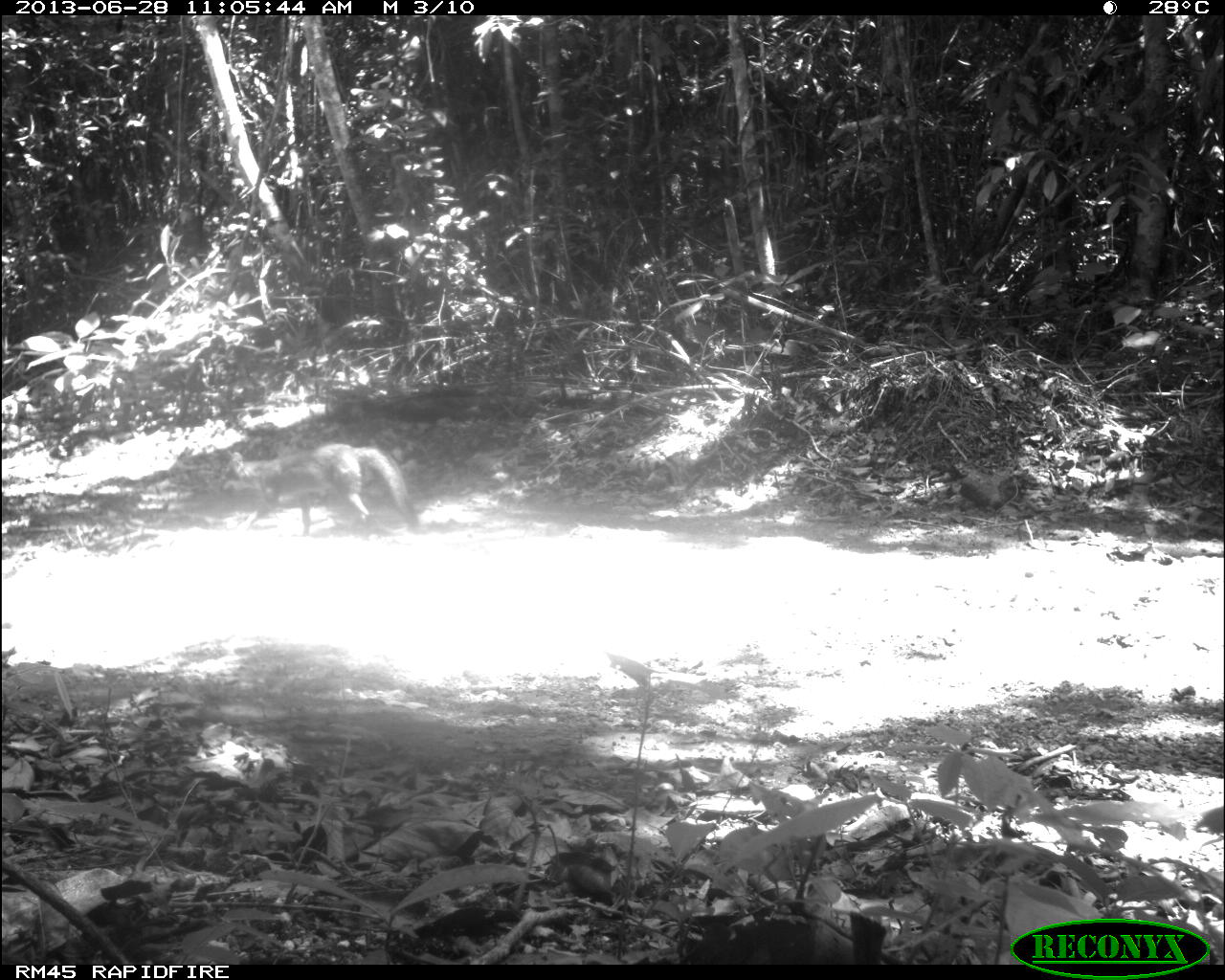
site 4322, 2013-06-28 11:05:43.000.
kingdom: Animalia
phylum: Chordata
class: Mammalia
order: Carnivora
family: Canidae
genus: Urocyon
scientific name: Urocyon cinereoargenteus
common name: gray fox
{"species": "Urocyon cinereoargenteus (gray fox)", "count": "1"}